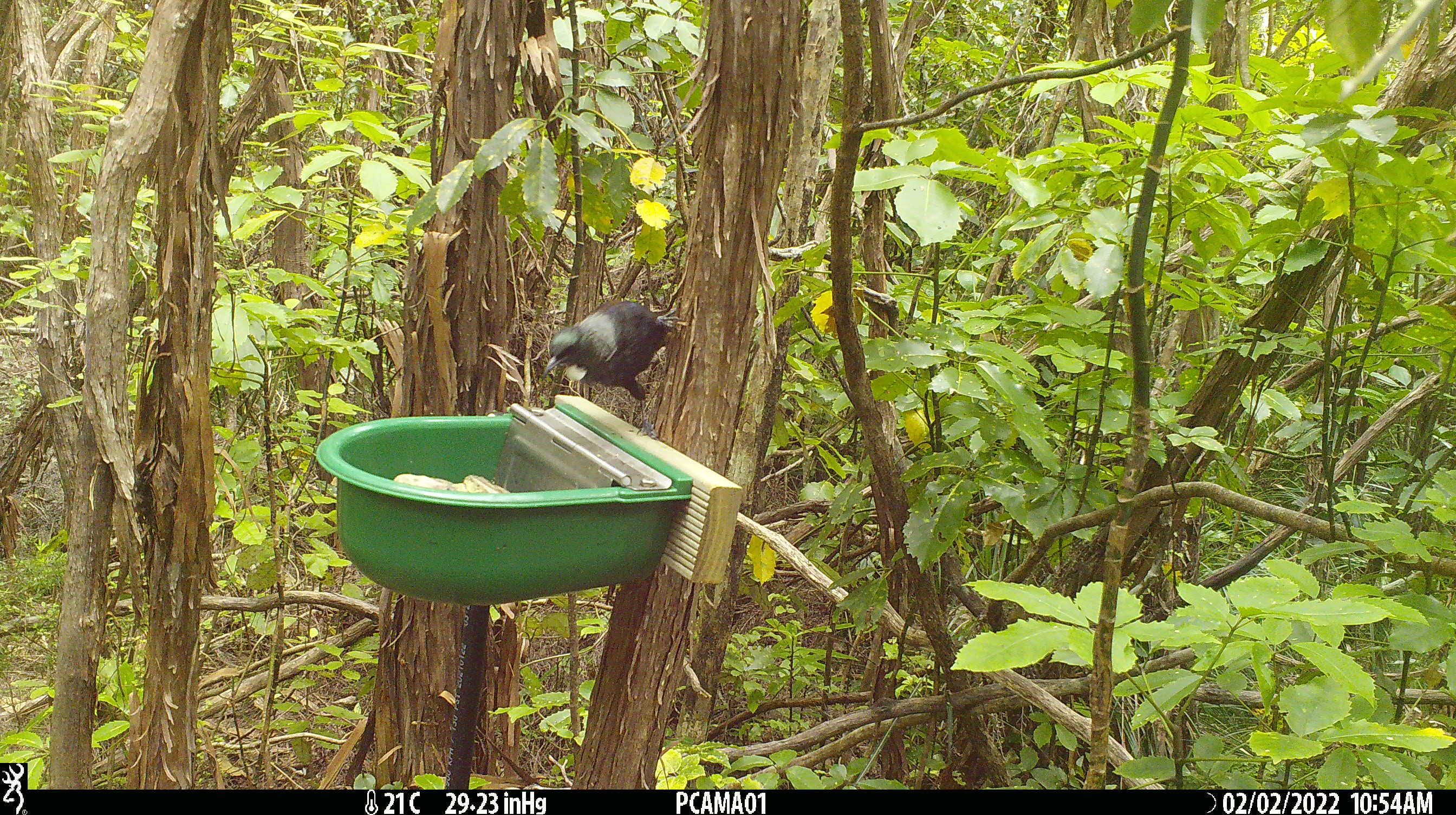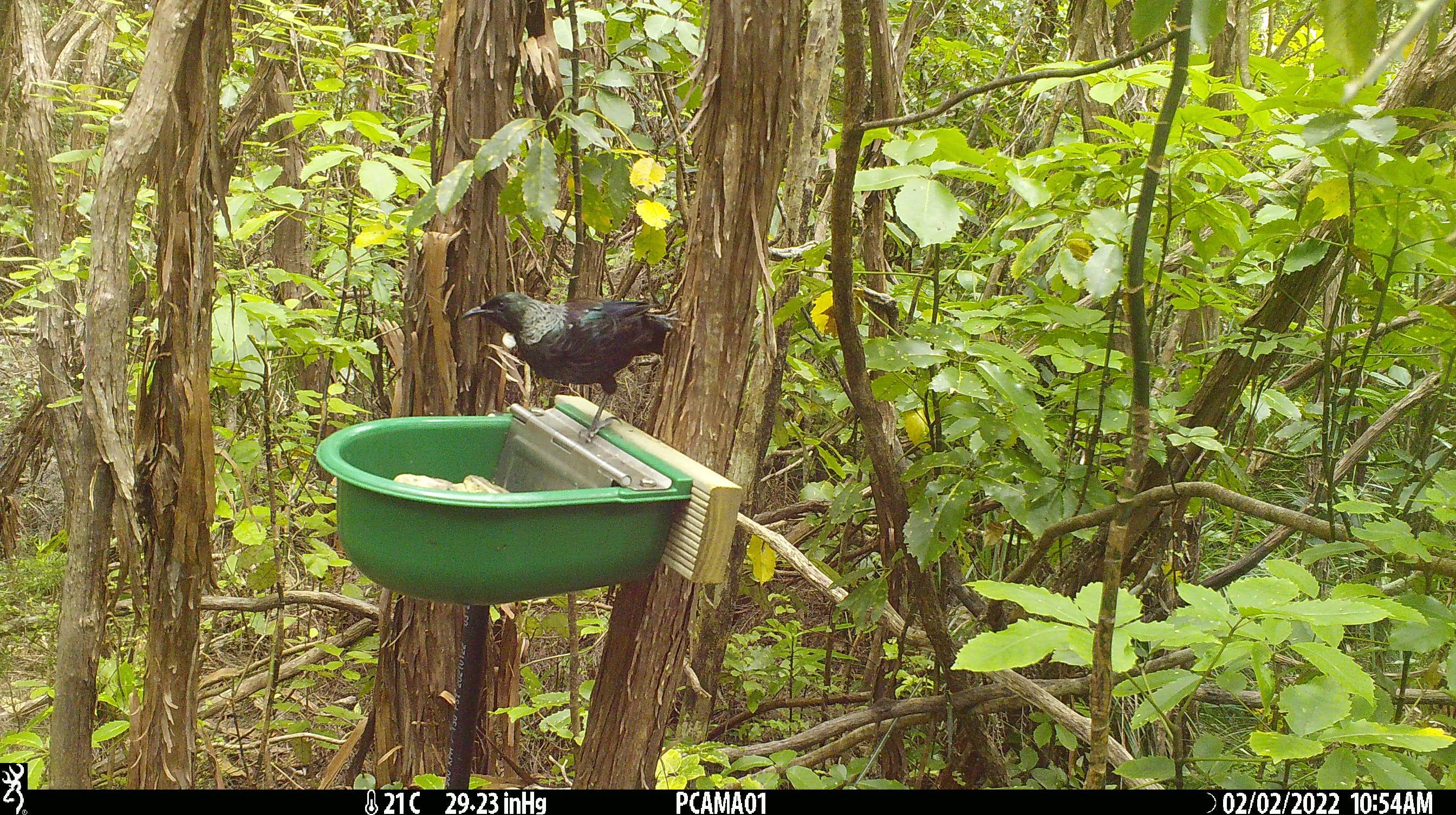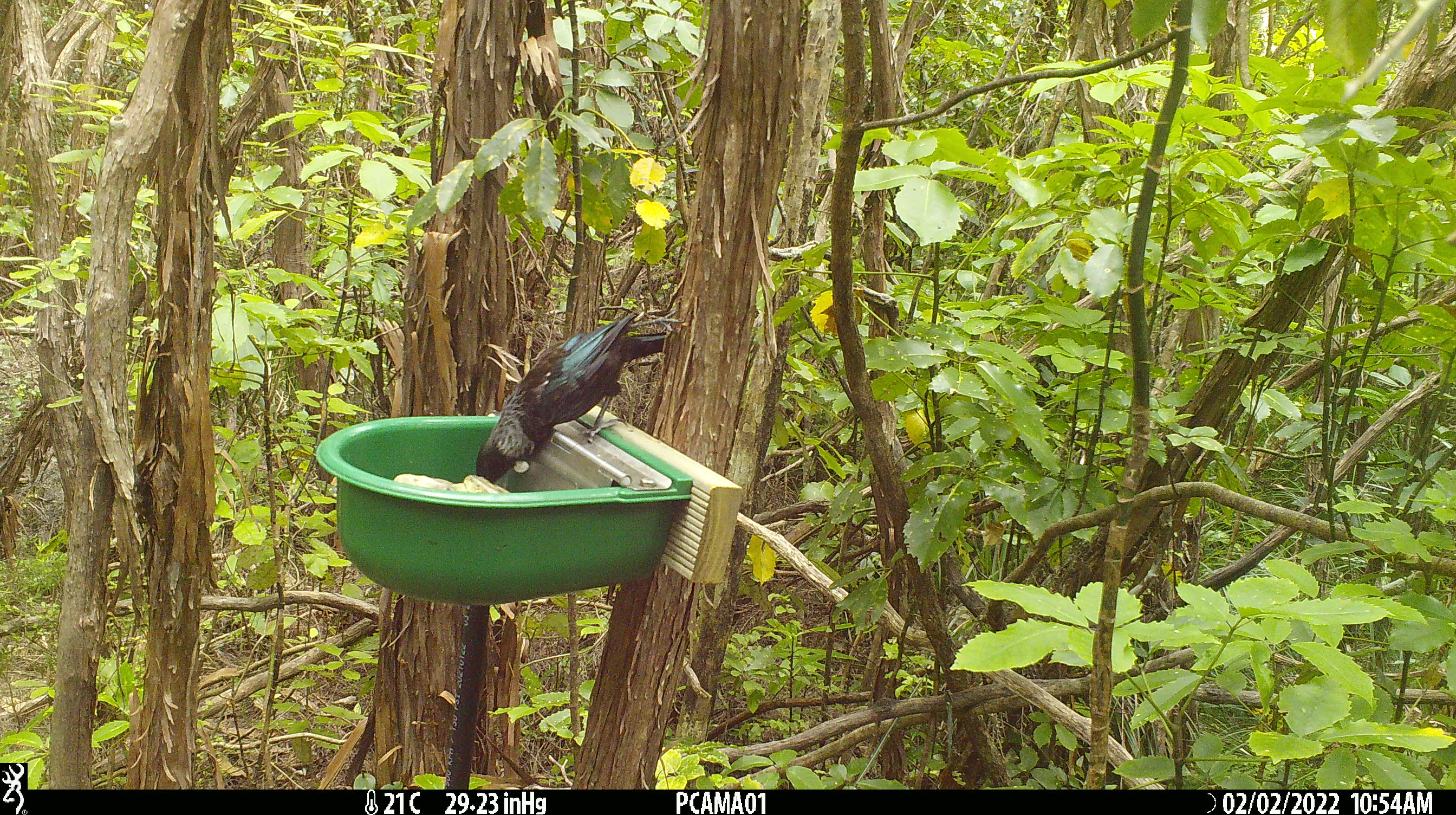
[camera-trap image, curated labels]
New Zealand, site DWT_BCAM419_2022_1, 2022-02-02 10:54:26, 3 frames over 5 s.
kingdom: Animalia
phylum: Chordata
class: Aves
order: Passeriformes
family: Meliphagidae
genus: Prosthemadera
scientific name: Prosthemadera novaeseelandiae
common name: tui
Tui (Prosthemadera novaeseelandiae).